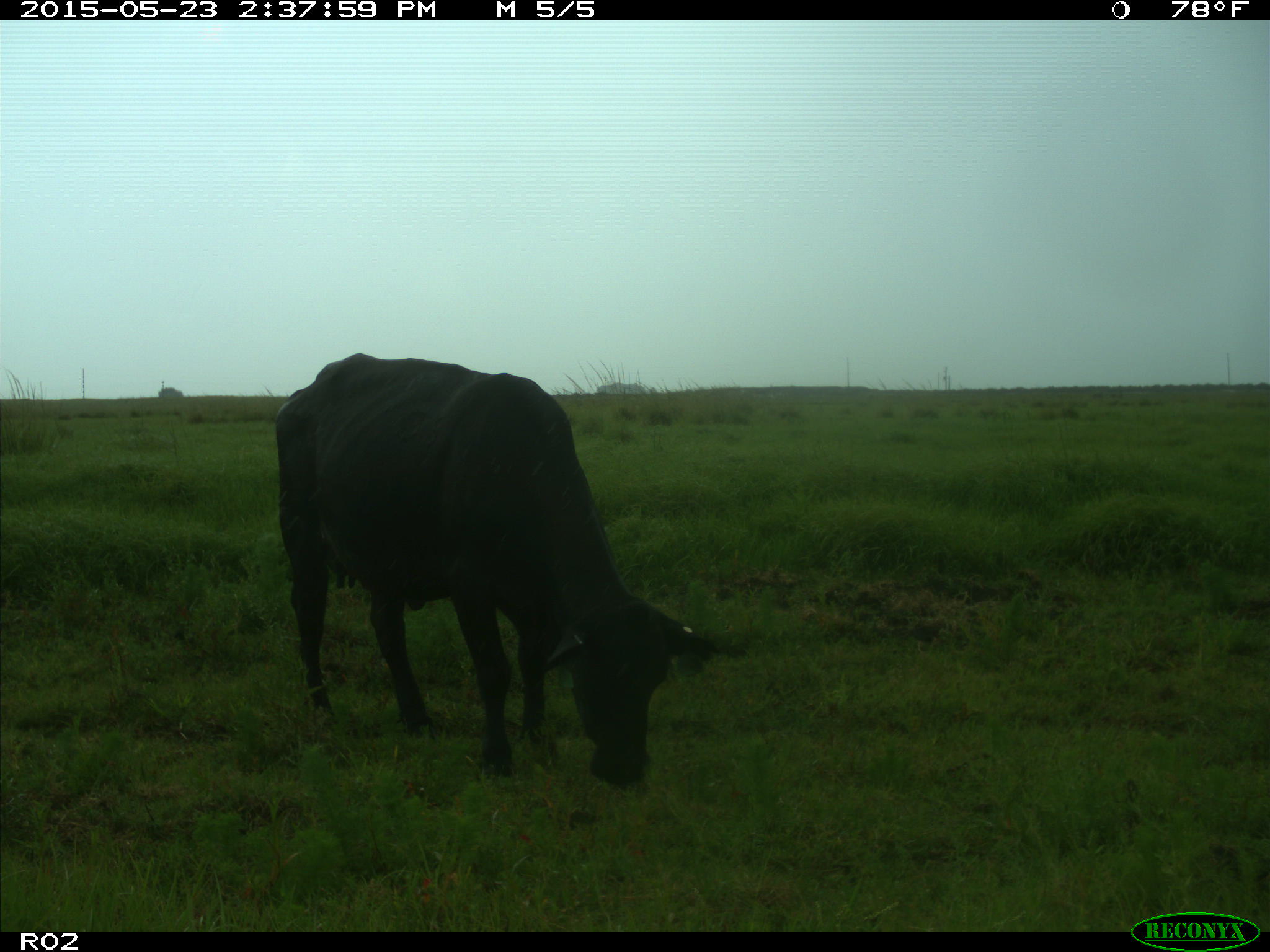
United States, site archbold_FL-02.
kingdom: Animalia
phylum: Chordata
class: Mammalia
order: Artiodactyla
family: Bovidae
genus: Bos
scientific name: Bos taurus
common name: domestic cow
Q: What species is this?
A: Bos taurus (domestic cow).